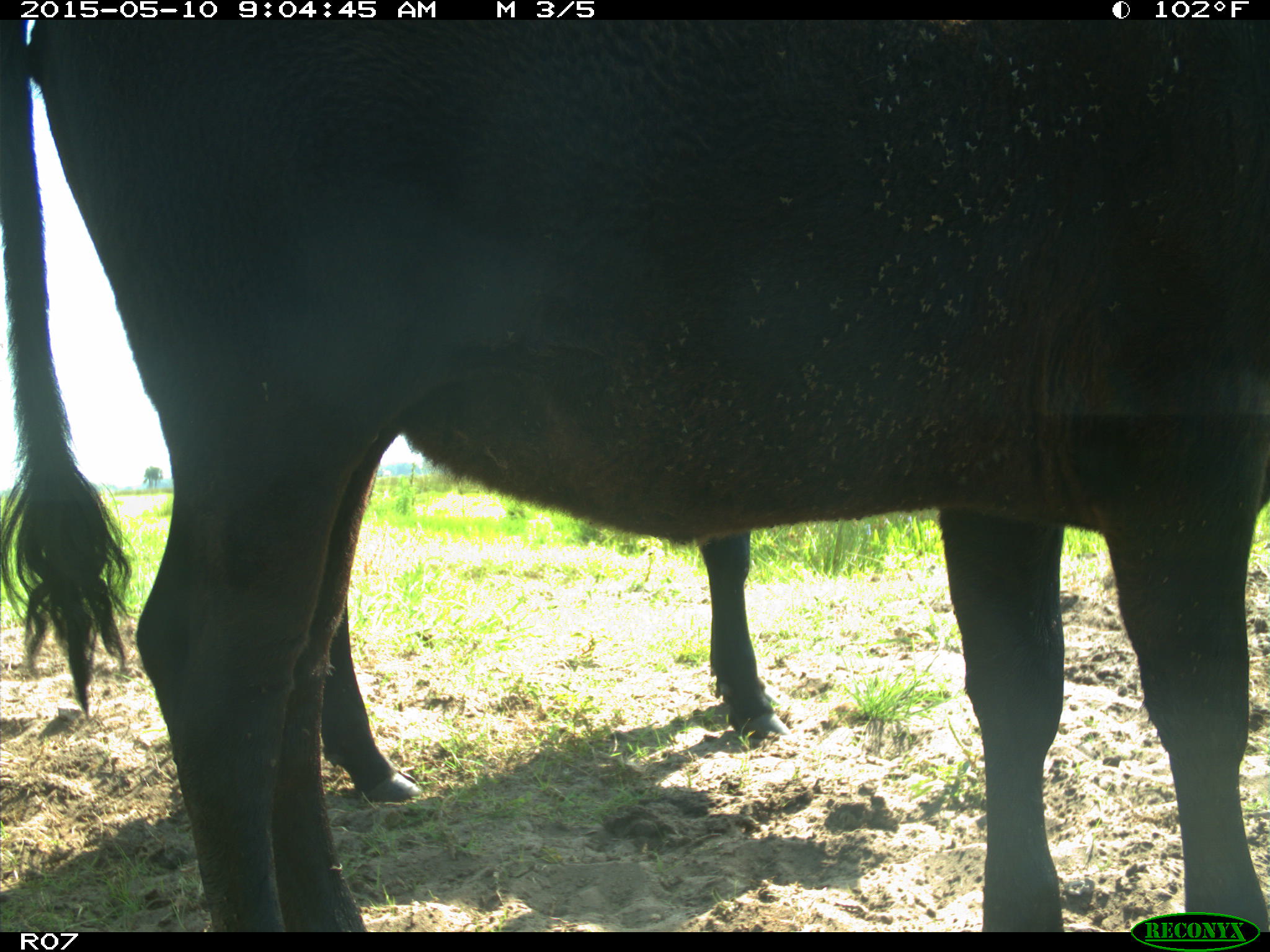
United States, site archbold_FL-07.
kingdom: Animalia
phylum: Chordata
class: Mammalia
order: Artiodactyla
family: Bovidae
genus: Bos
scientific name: Bos taurus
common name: domestic cow